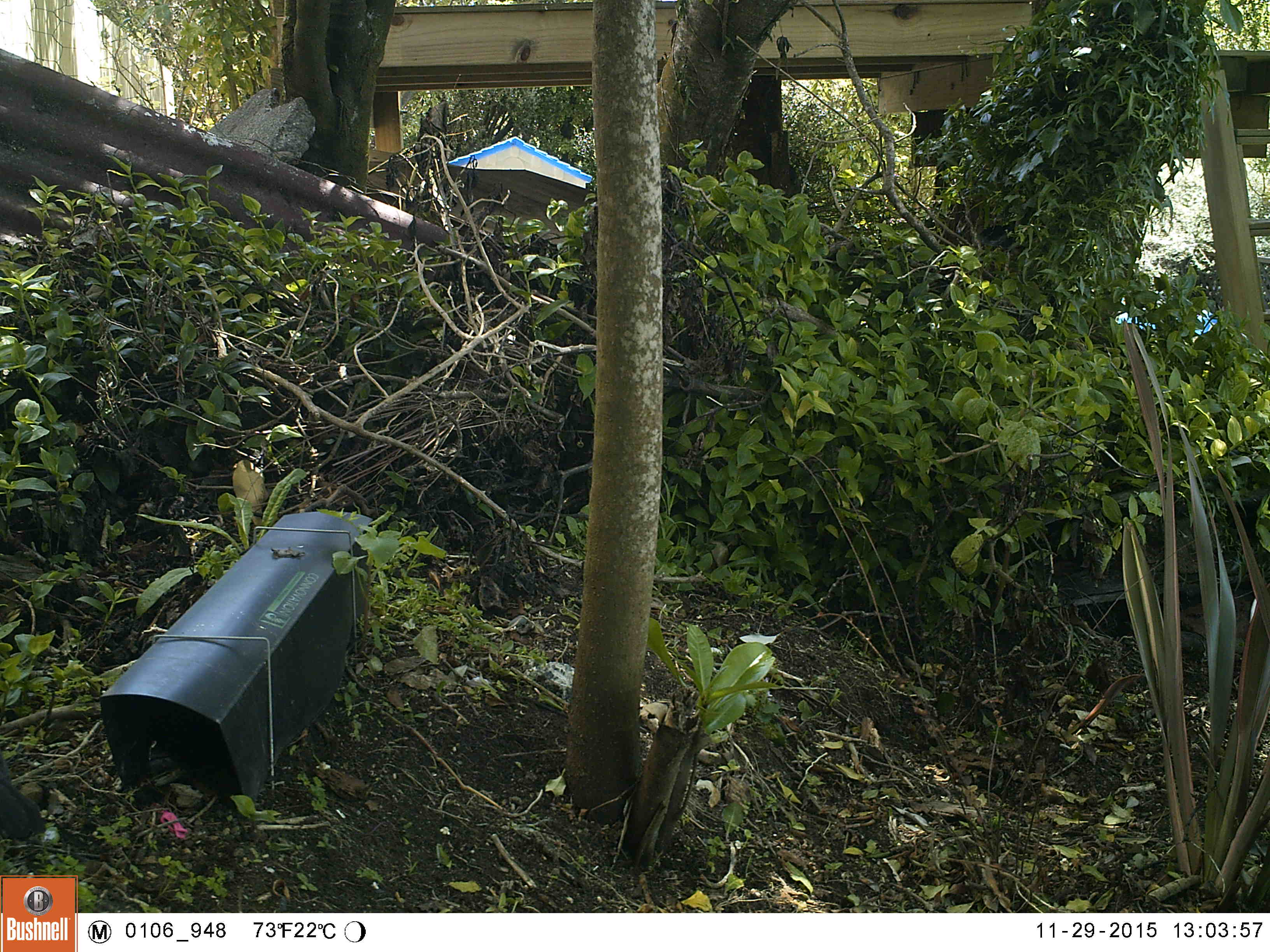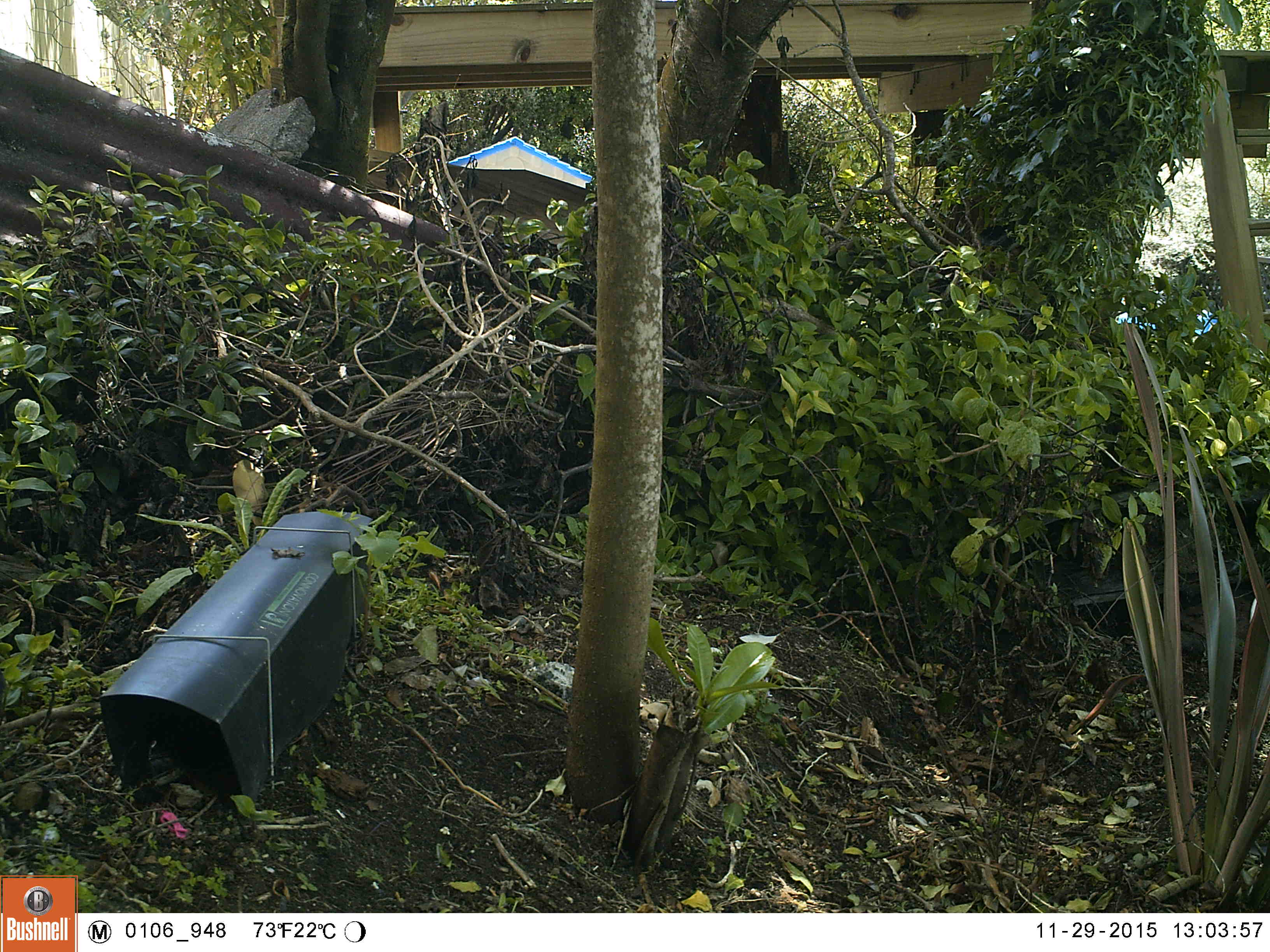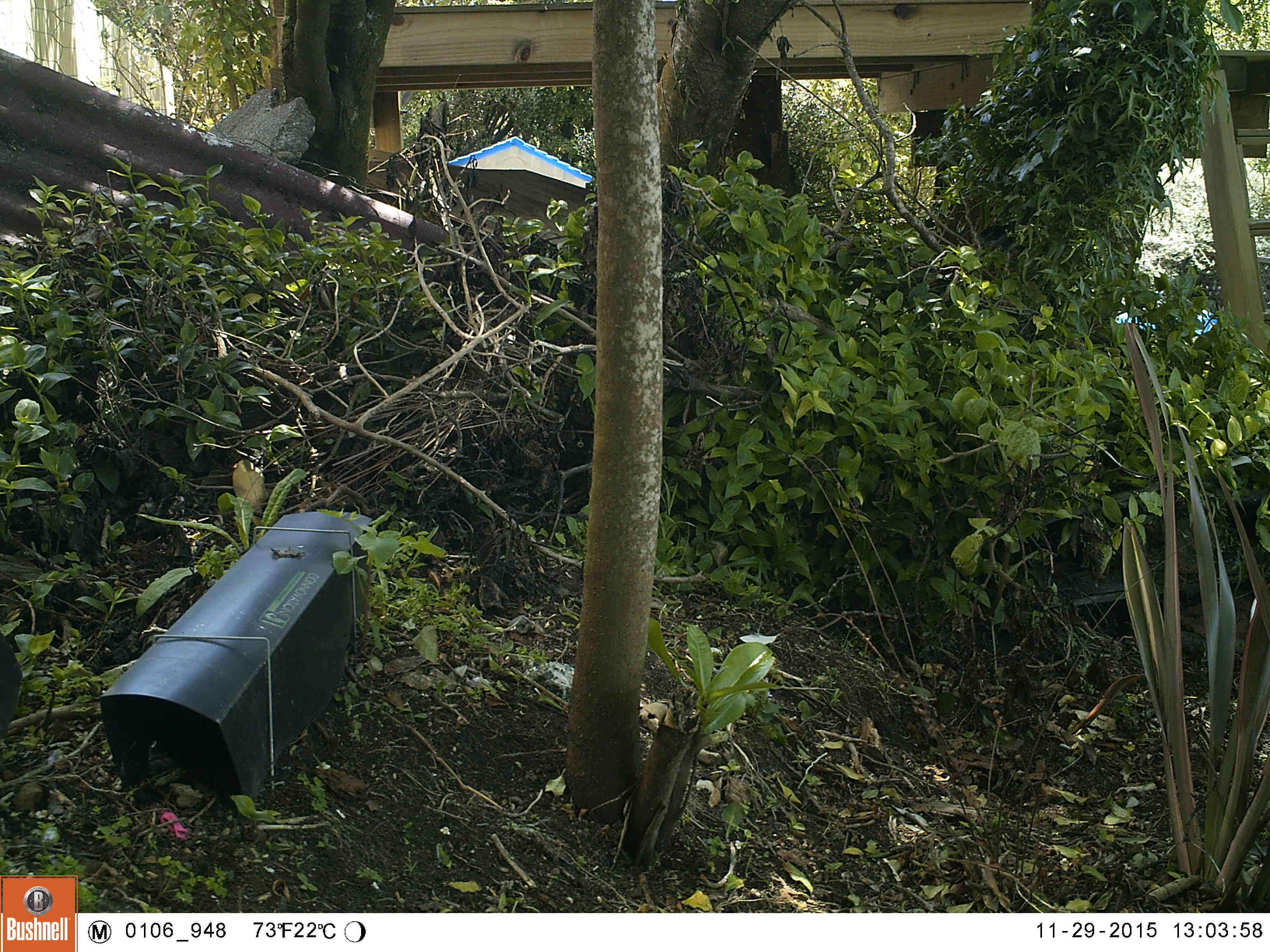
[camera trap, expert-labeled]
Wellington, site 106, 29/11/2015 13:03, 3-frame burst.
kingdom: Animalia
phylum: Chordata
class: Aves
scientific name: Aves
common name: bird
Bird (Aves).